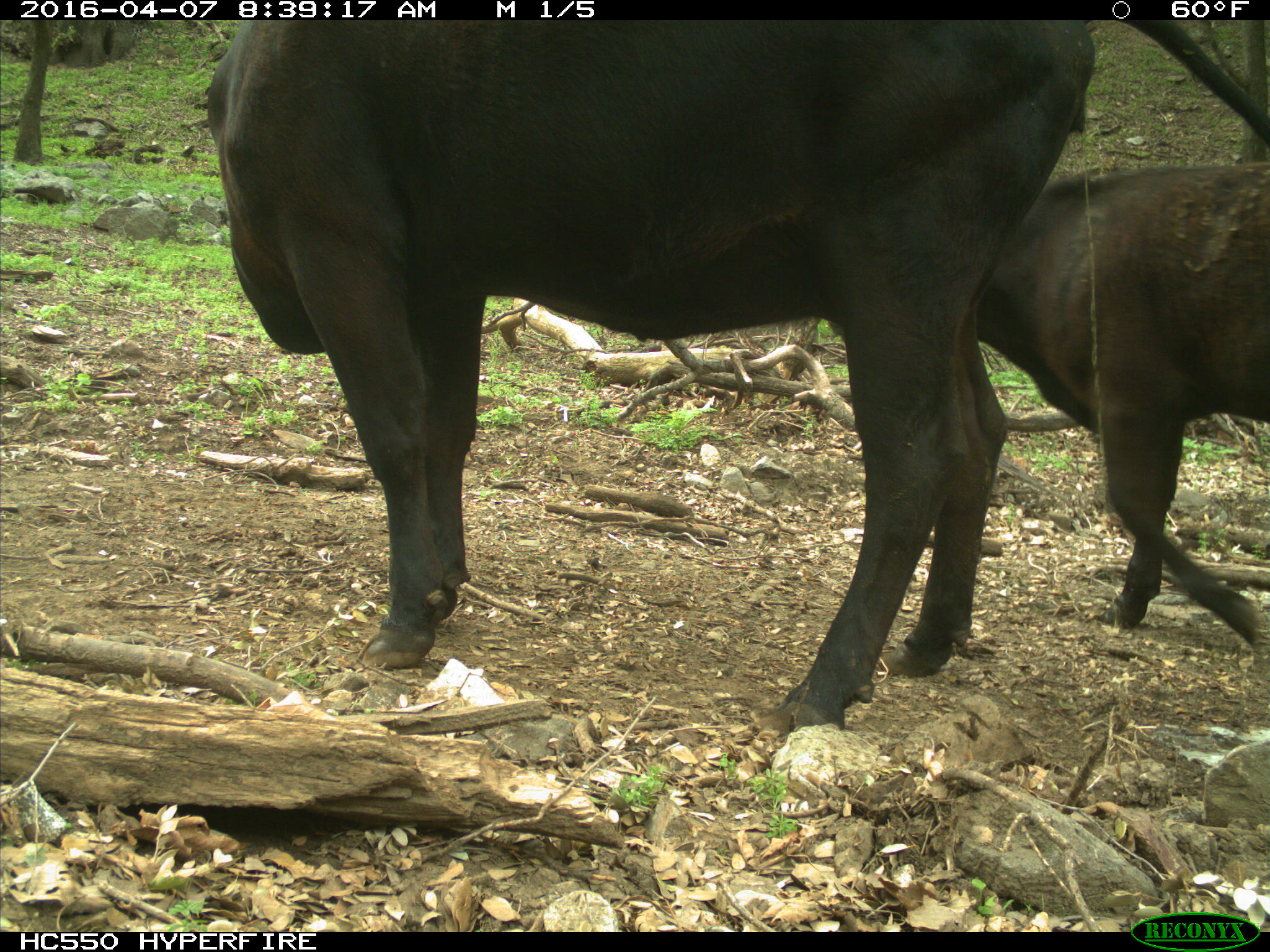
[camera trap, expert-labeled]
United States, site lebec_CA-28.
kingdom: Animalia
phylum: Chordata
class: Mammalia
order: Artiodactyla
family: Bovidae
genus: Bos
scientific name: Bos taurus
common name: domestic cow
Bos taurus (domestic cow).